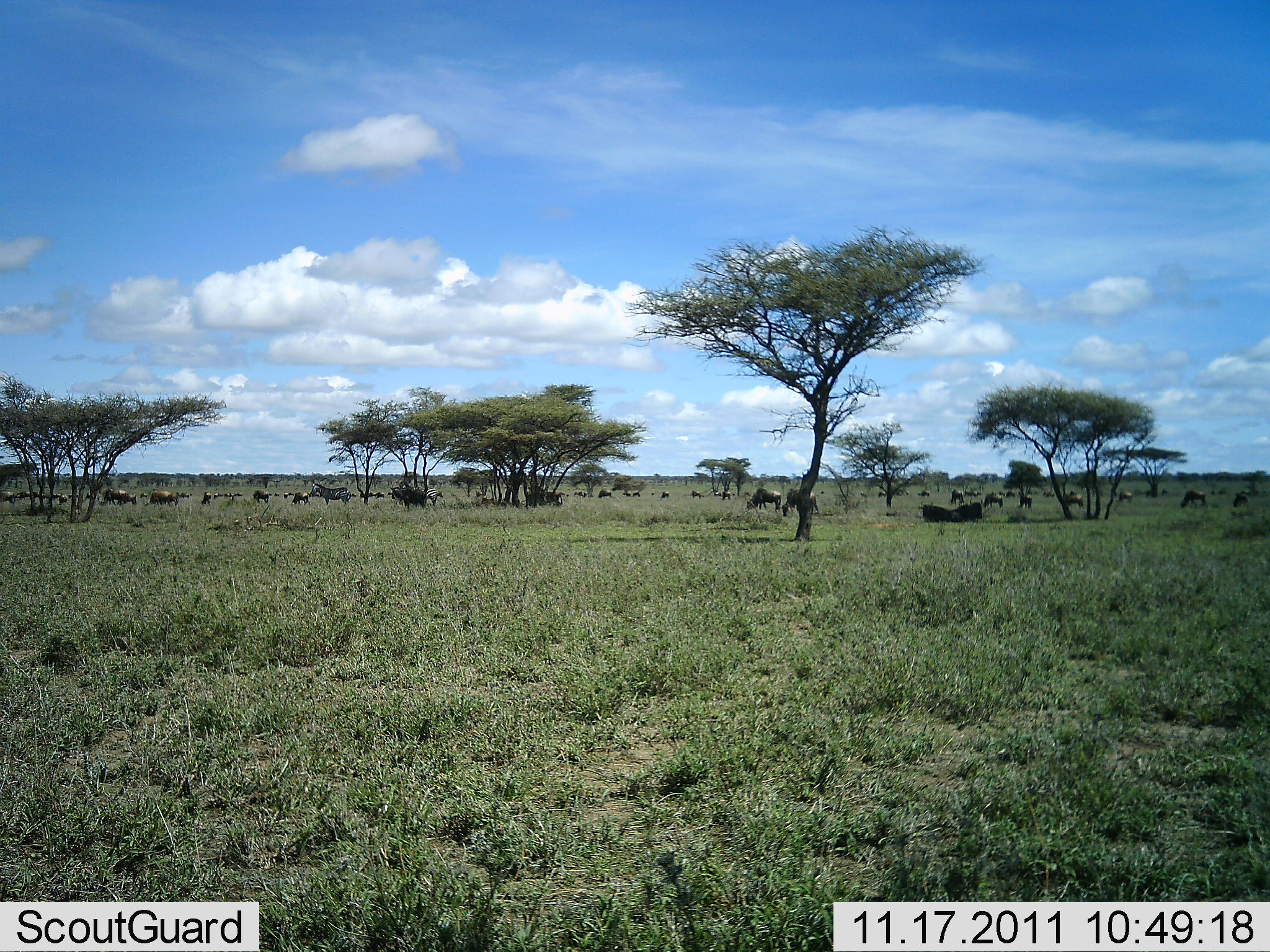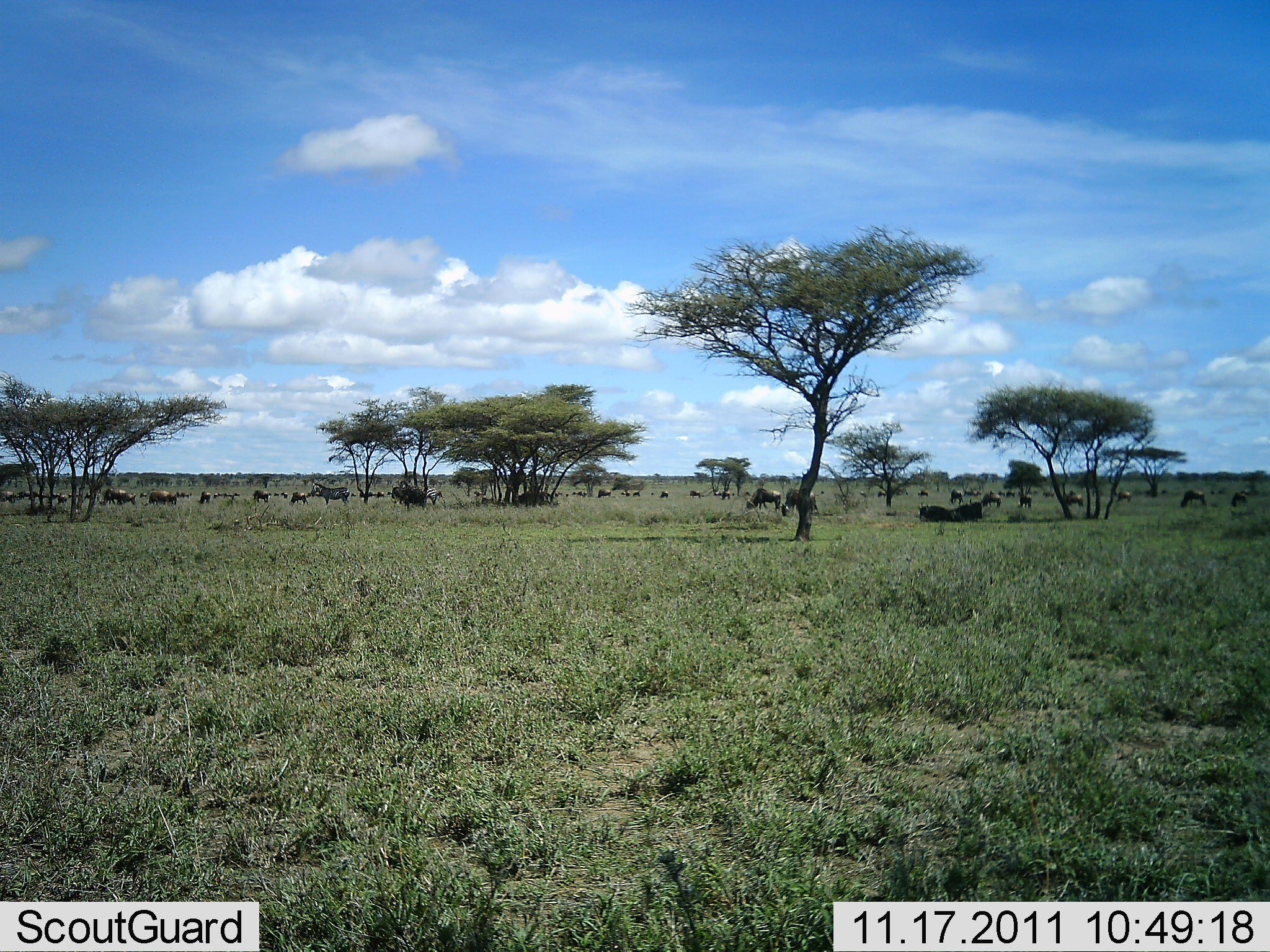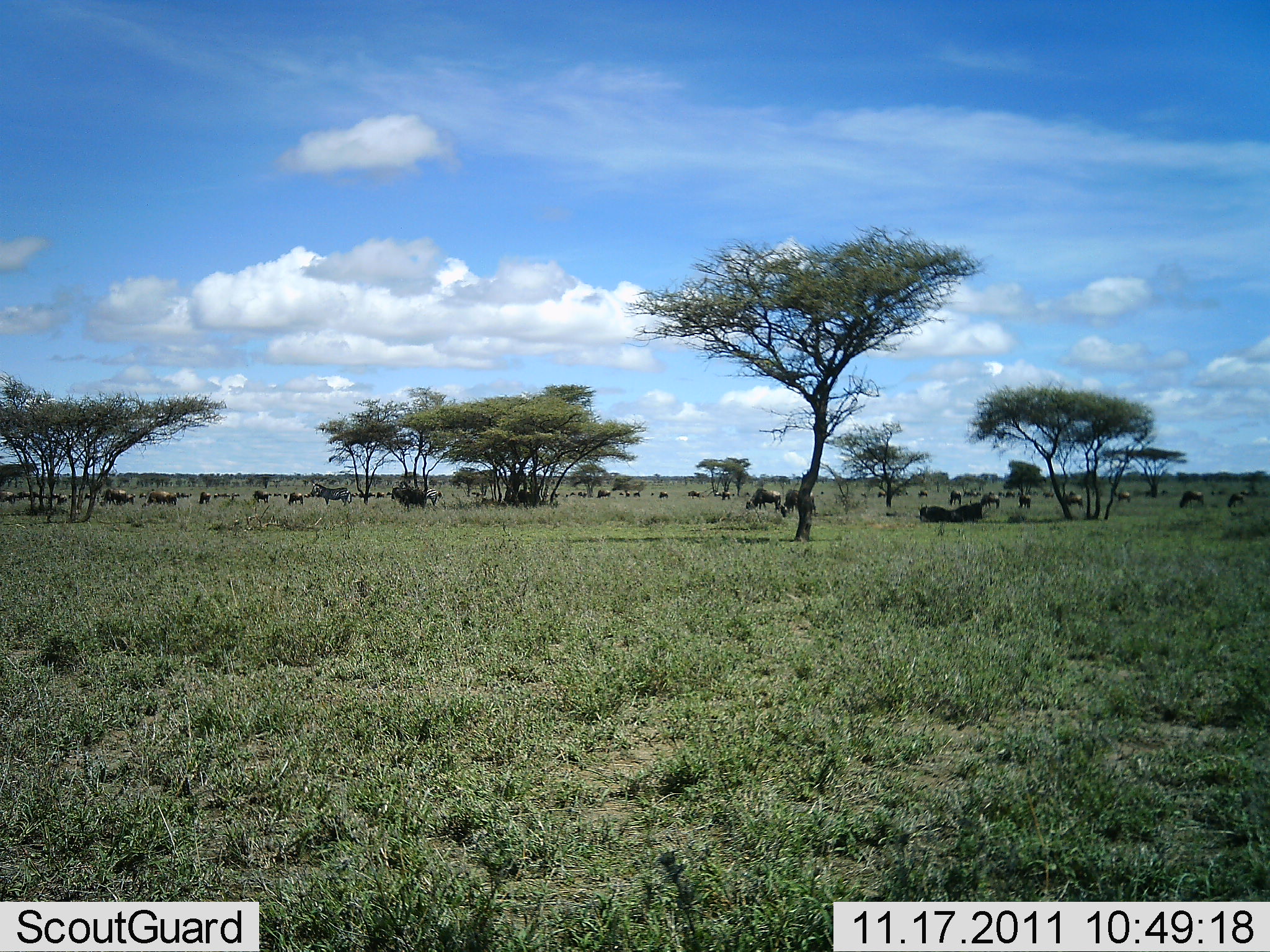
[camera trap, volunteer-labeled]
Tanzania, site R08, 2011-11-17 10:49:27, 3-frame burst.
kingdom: Animalia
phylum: Chordata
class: Mammalia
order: Artiodactyla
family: Bovidae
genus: Connochaetes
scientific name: Connochaetes taurinus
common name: blue wildebeest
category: wildebeest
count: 11-50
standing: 55%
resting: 36%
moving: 36%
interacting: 0%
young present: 0%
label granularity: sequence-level